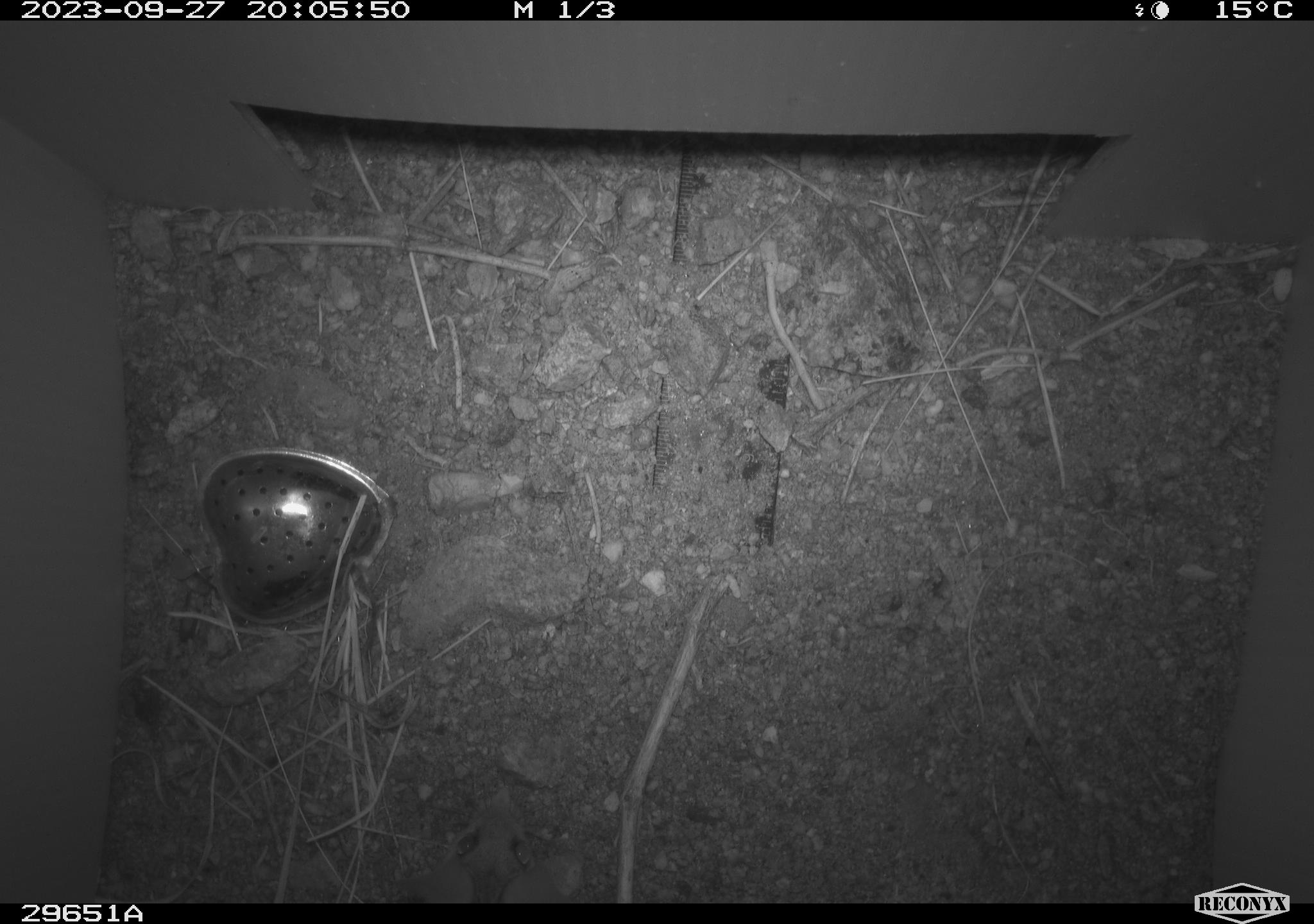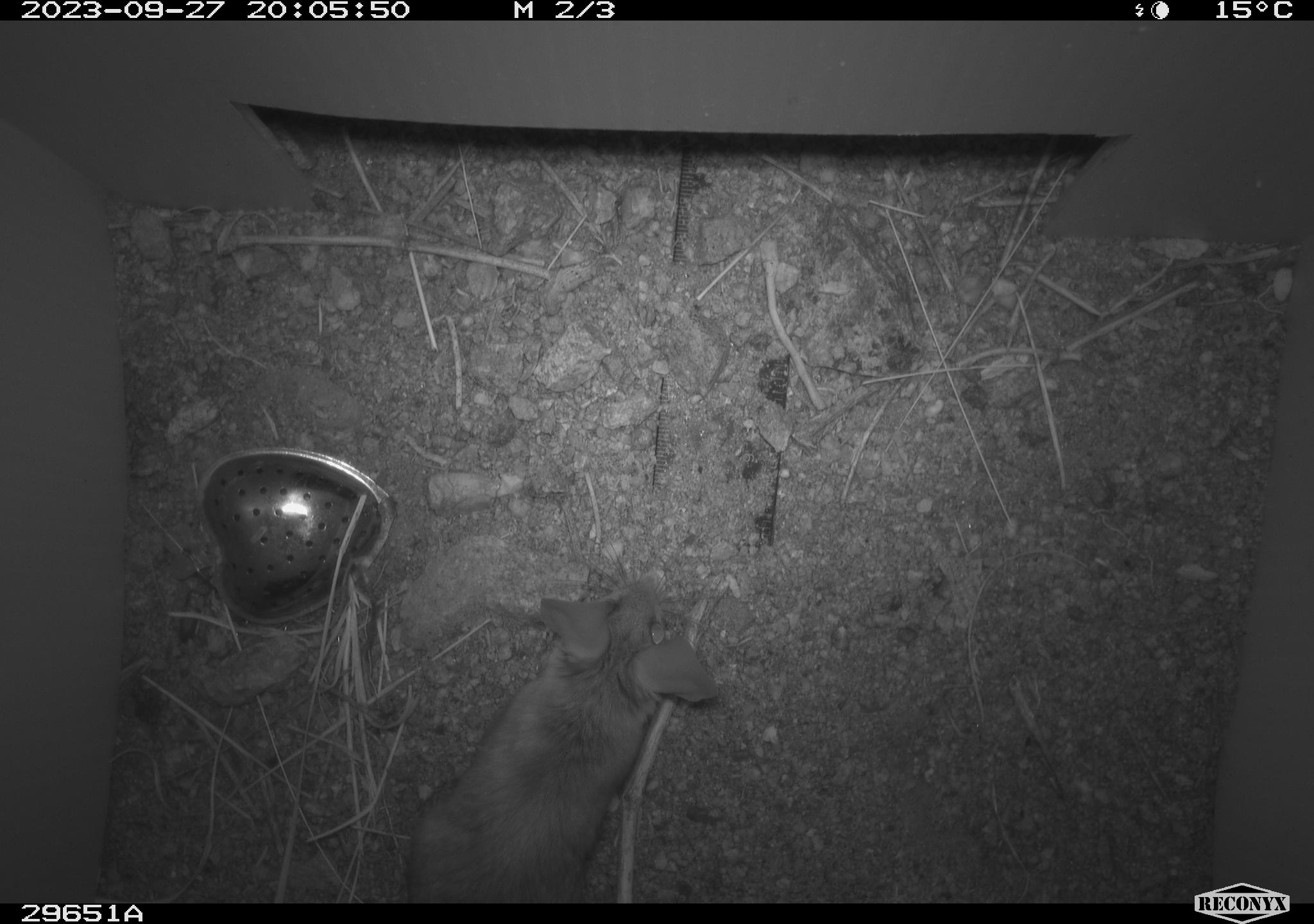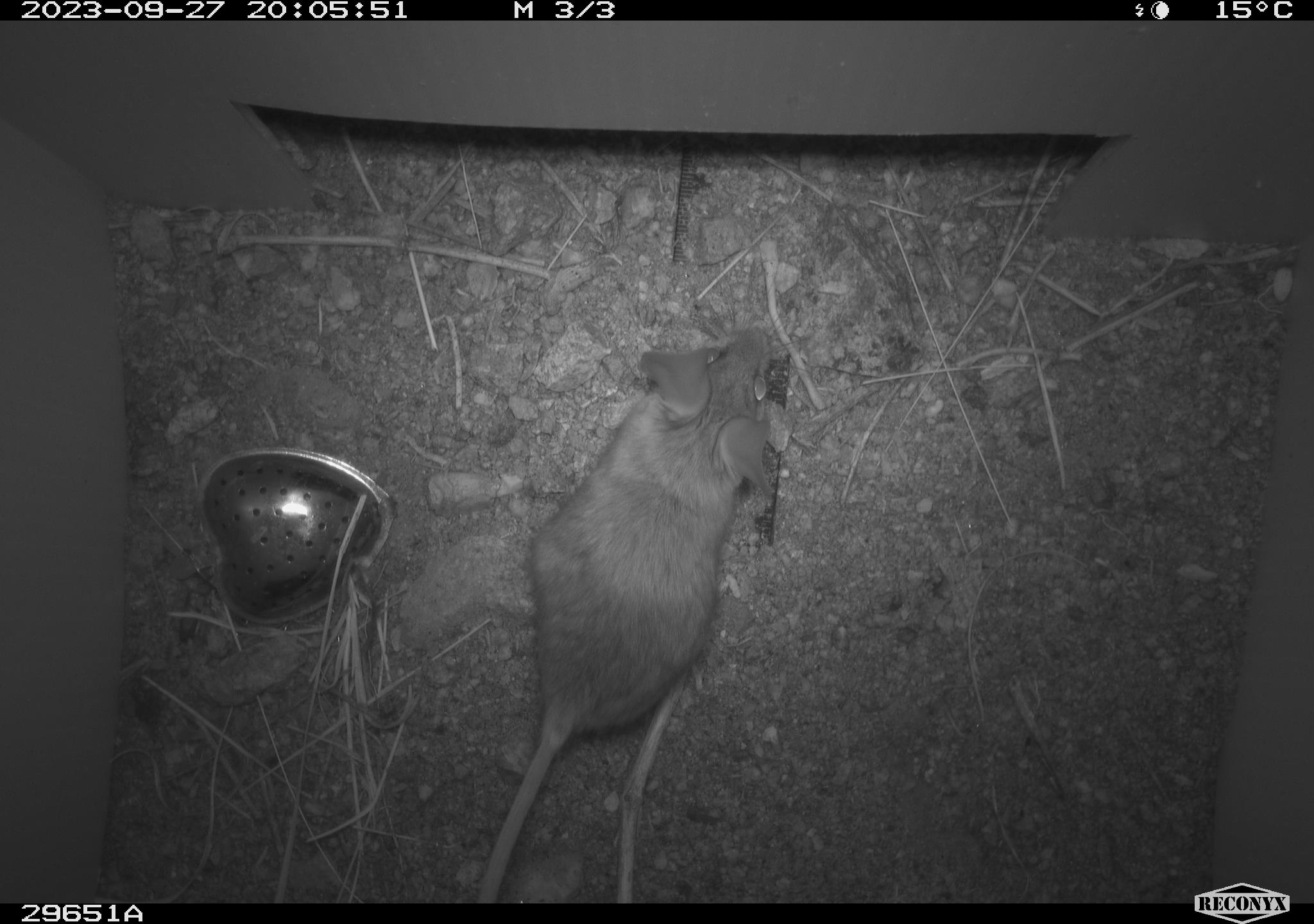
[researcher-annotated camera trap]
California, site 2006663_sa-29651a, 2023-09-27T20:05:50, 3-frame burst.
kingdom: Animalia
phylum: Chordata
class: Mammalia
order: Rodentia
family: Cricetidae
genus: Peromyscus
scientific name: Peromyscus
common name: deer mice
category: peromyscus species